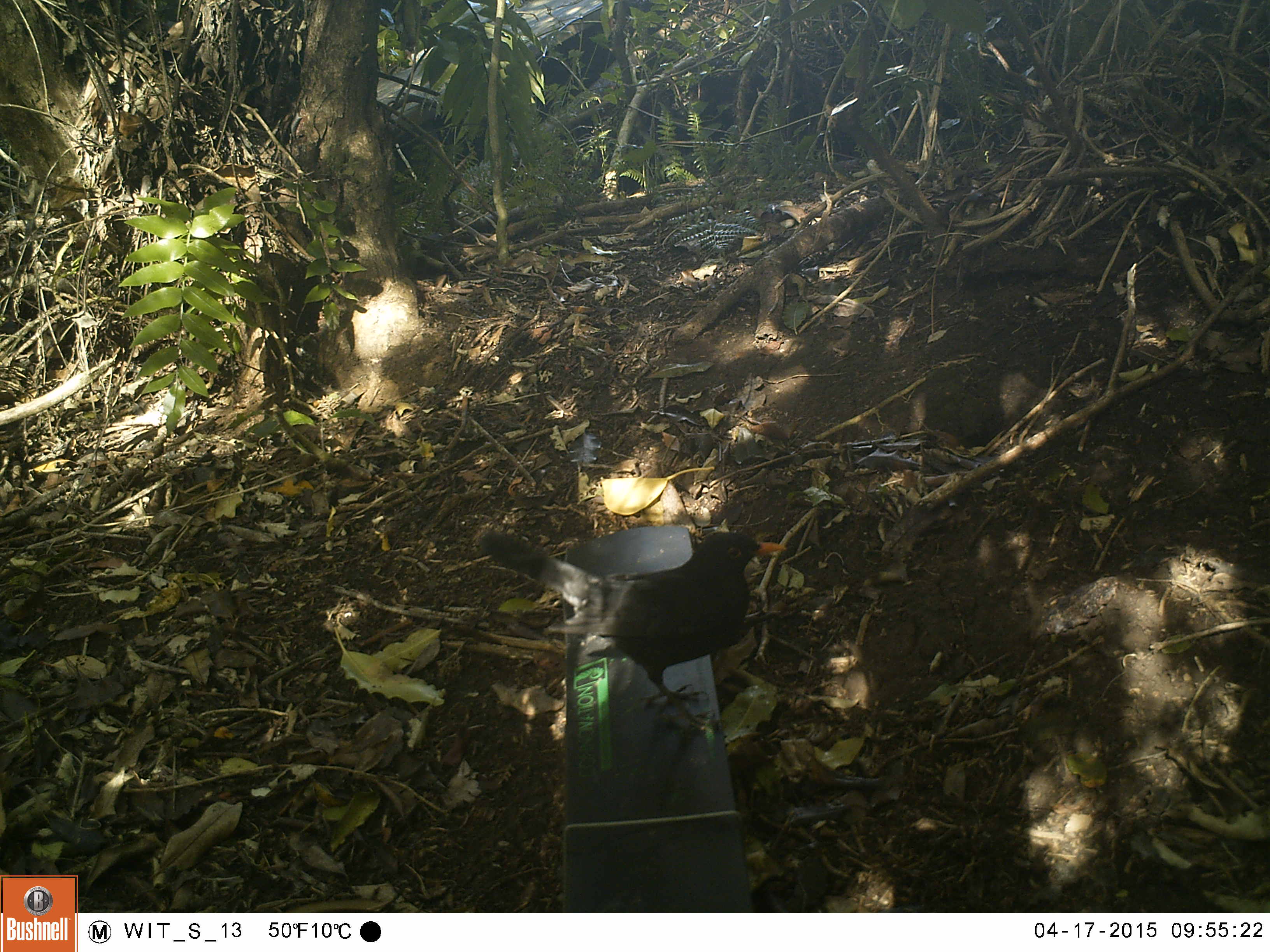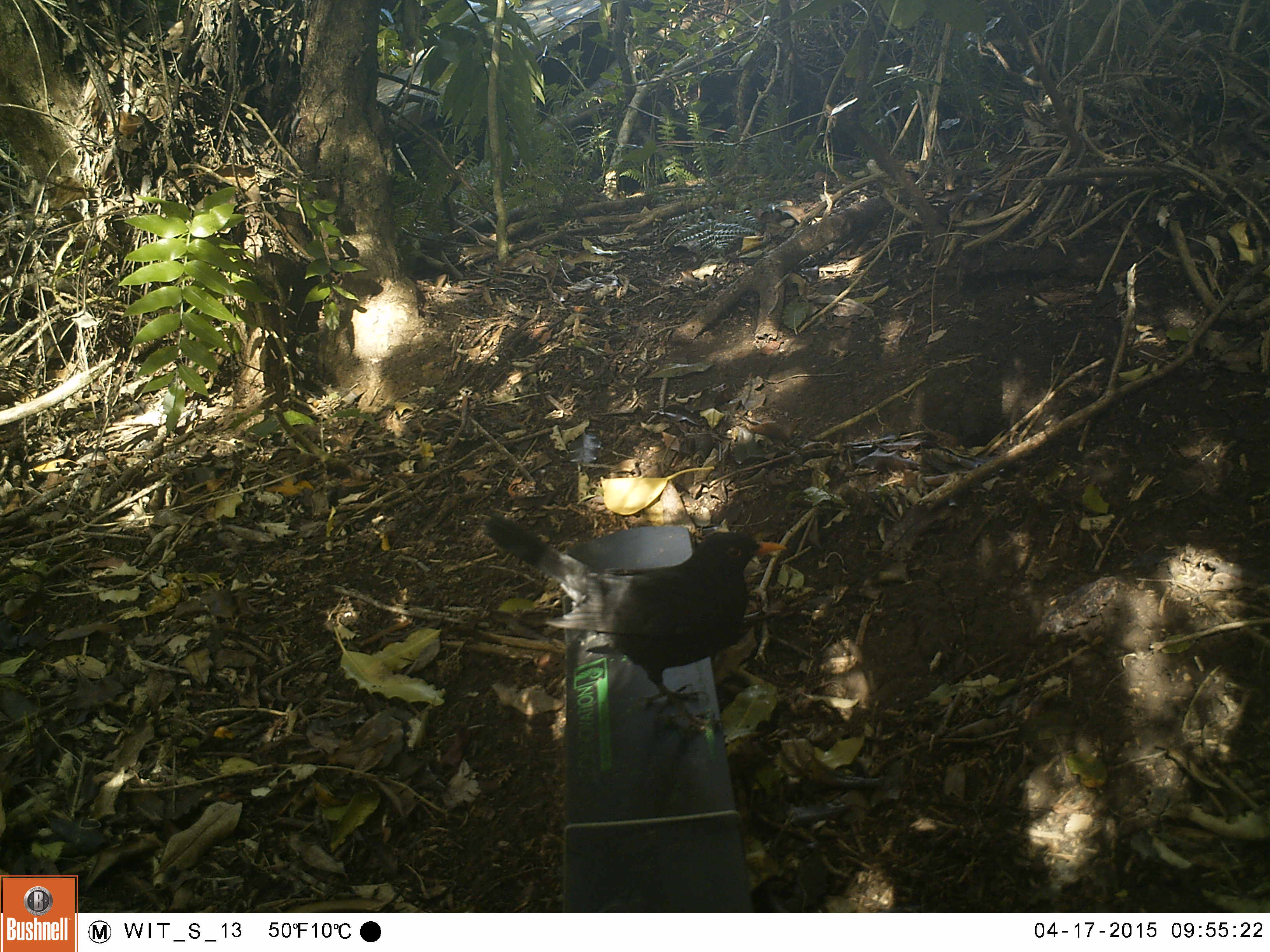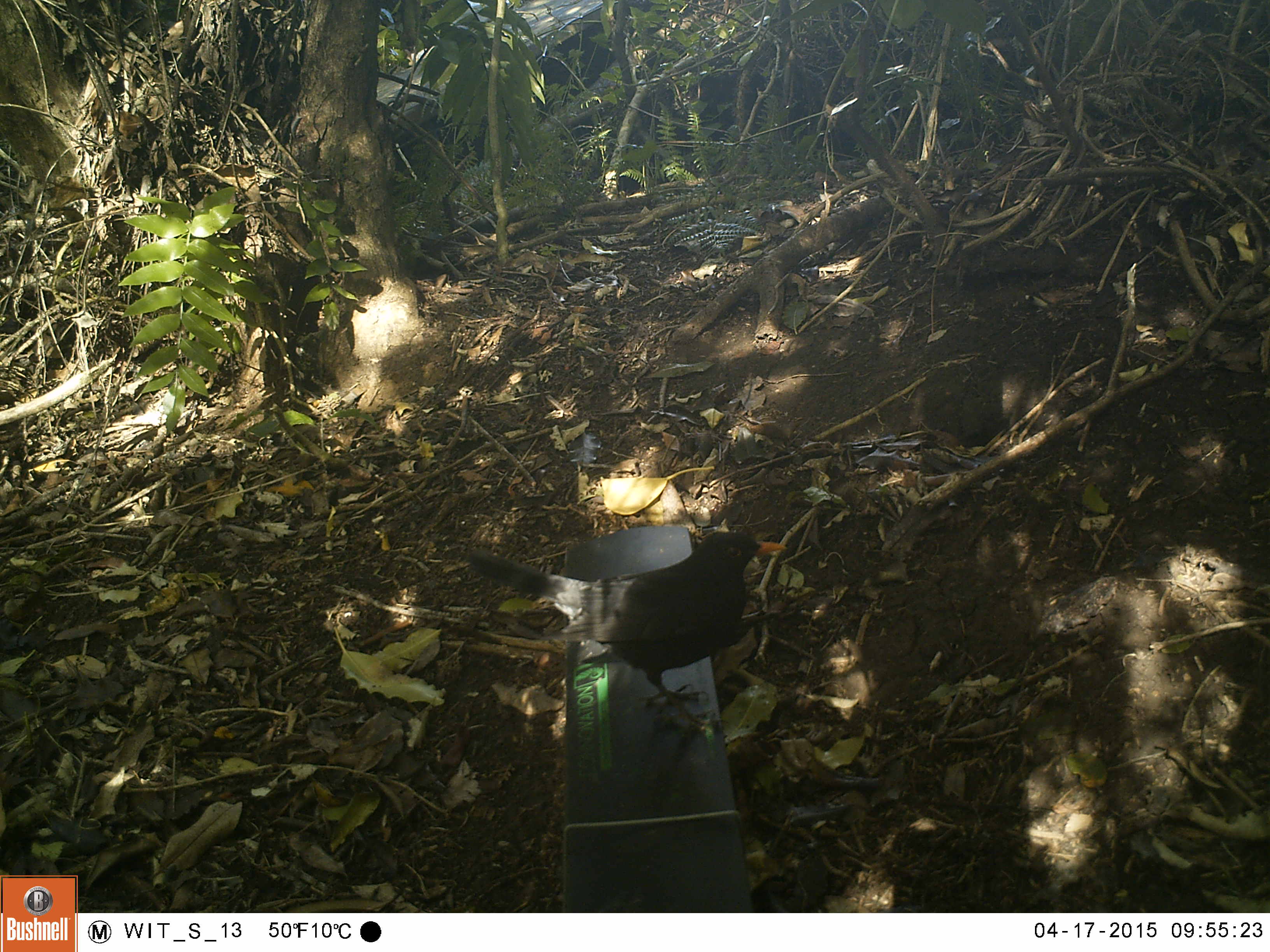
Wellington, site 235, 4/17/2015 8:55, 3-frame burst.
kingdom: Animalia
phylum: Chordata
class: Aves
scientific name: Aves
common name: bird